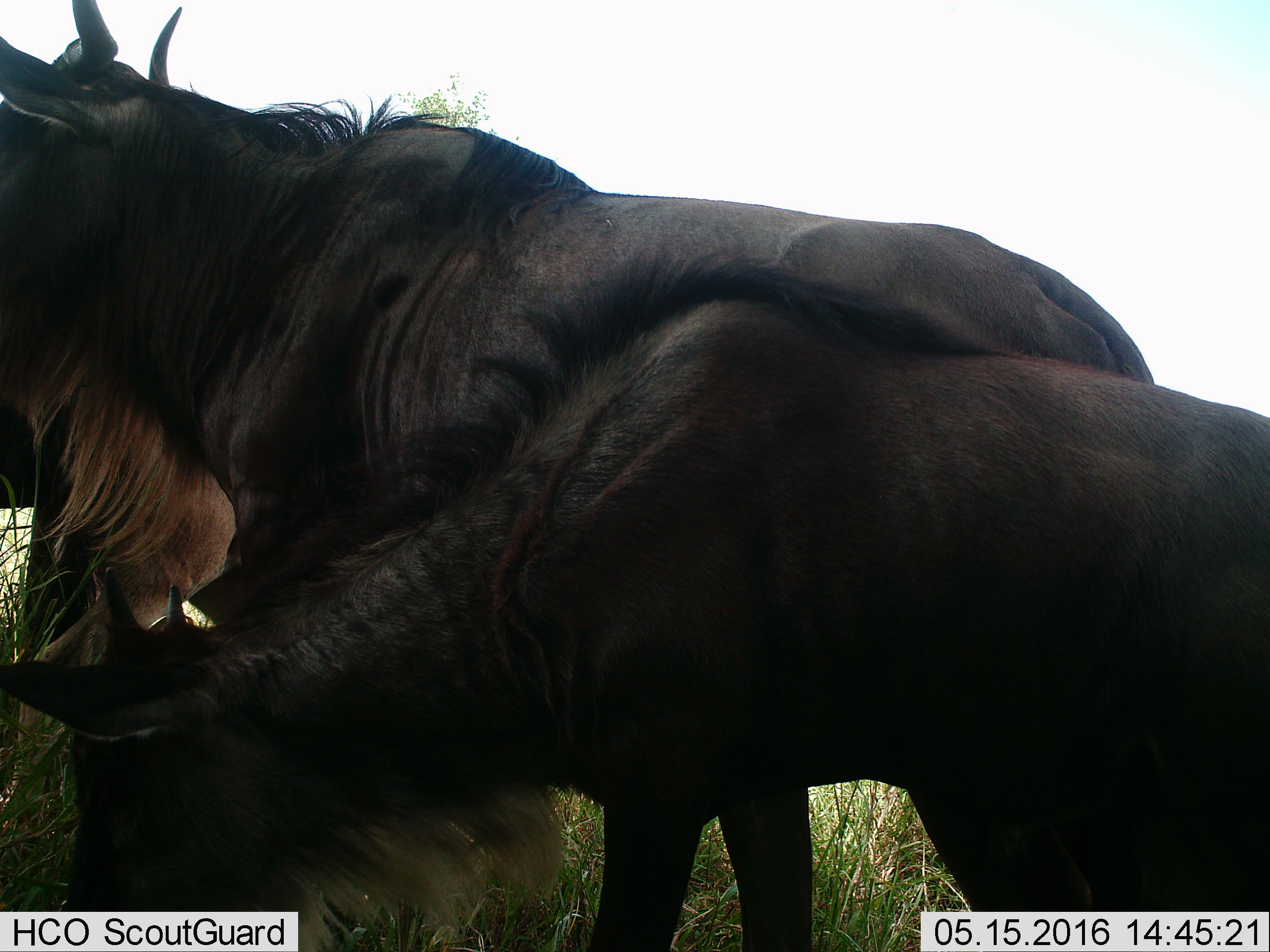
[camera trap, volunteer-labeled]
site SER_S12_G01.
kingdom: Animalia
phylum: Chordata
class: Mammalia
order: Artiodactyla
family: Bovidae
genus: Connochaetes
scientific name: Connochaetes taurinus taurinus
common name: blue wildebeest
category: wildebeestblue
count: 2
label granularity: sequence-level